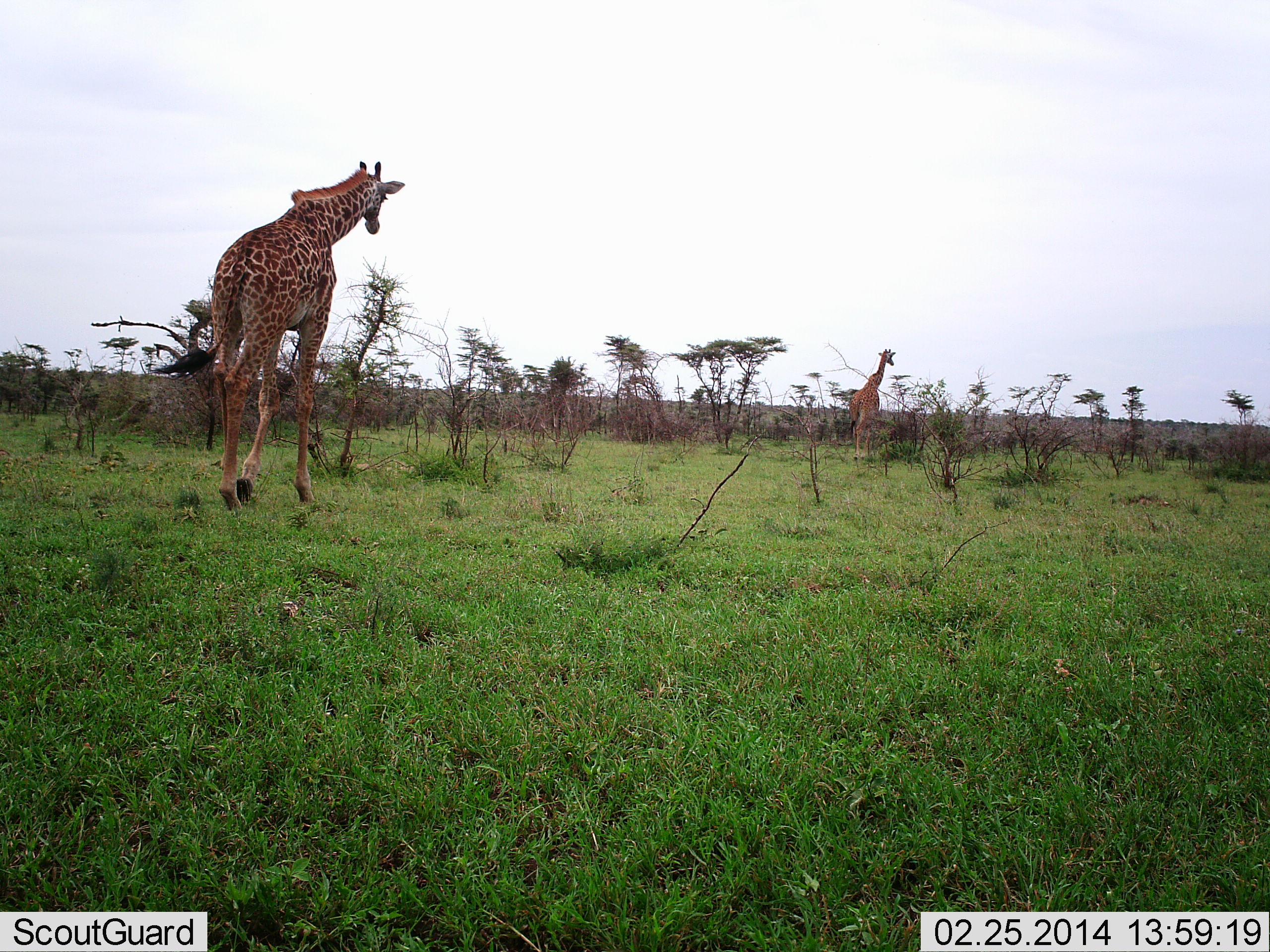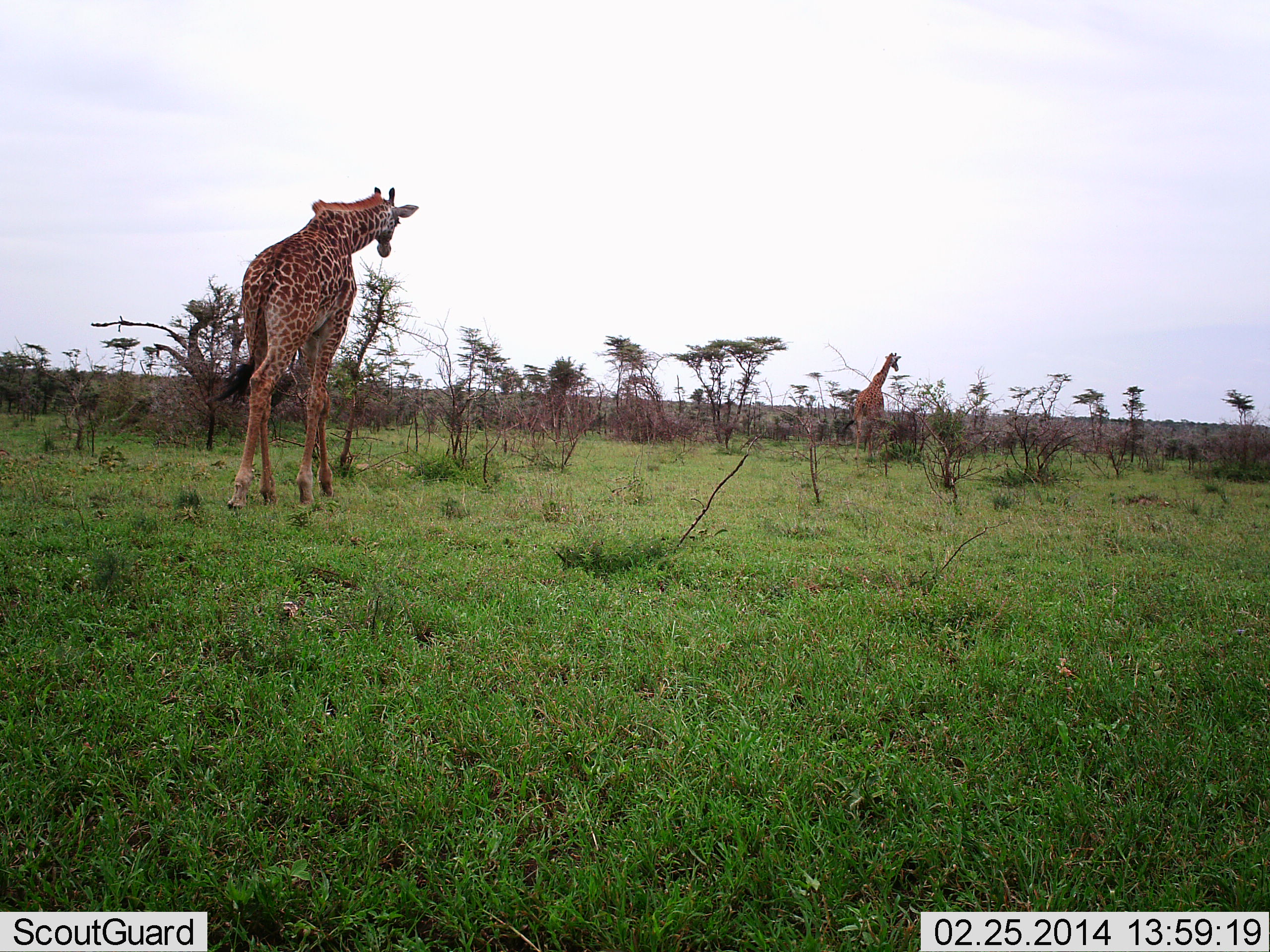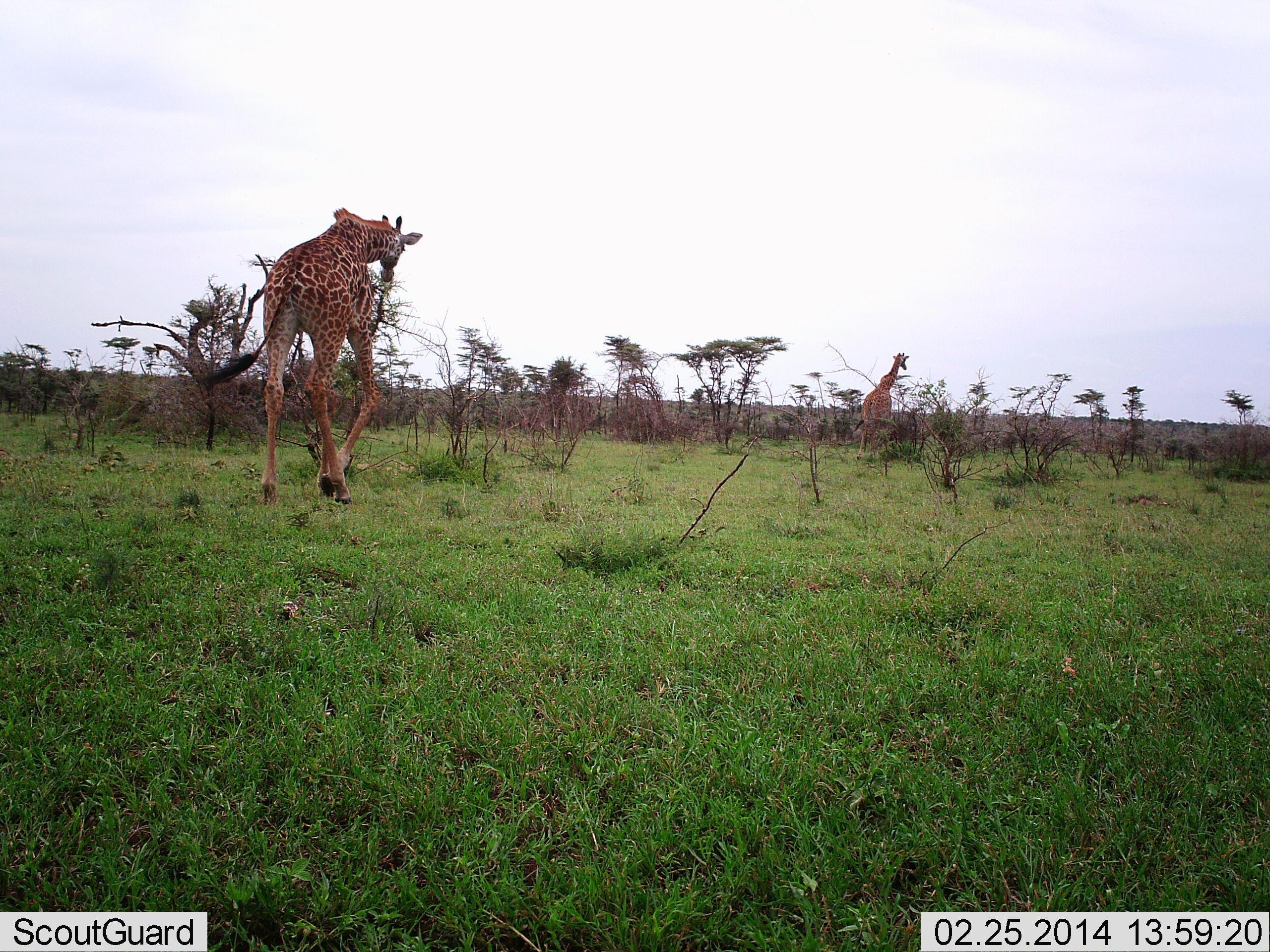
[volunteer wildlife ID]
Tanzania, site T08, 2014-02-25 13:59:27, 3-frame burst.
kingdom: Animalia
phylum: Chordata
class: Mammalia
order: Artiodactyla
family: Giraffidae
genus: Giraffa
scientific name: Giraffa camelopardalis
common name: giraffe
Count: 2.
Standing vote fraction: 10%.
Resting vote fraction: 0%.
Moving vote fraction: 90%.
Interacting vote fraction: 0%.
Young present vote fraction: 0%.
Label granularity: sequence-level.